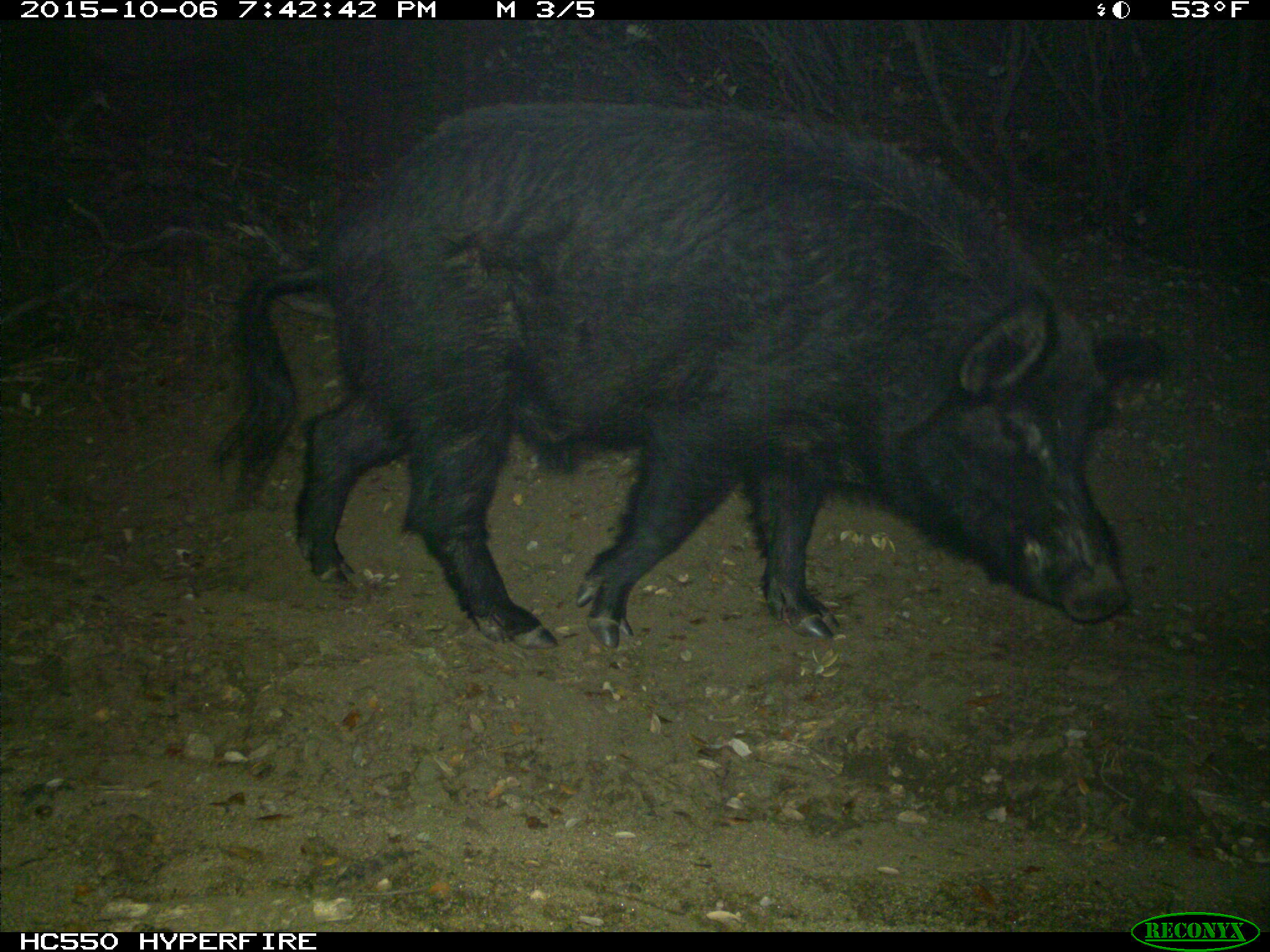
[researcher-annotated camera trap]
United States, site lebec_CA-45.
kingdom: Animalia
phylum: Chordata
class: Mammalia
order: Artiodactyla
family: Suidae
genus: Sus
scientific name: Sus scrofa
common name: wild boar